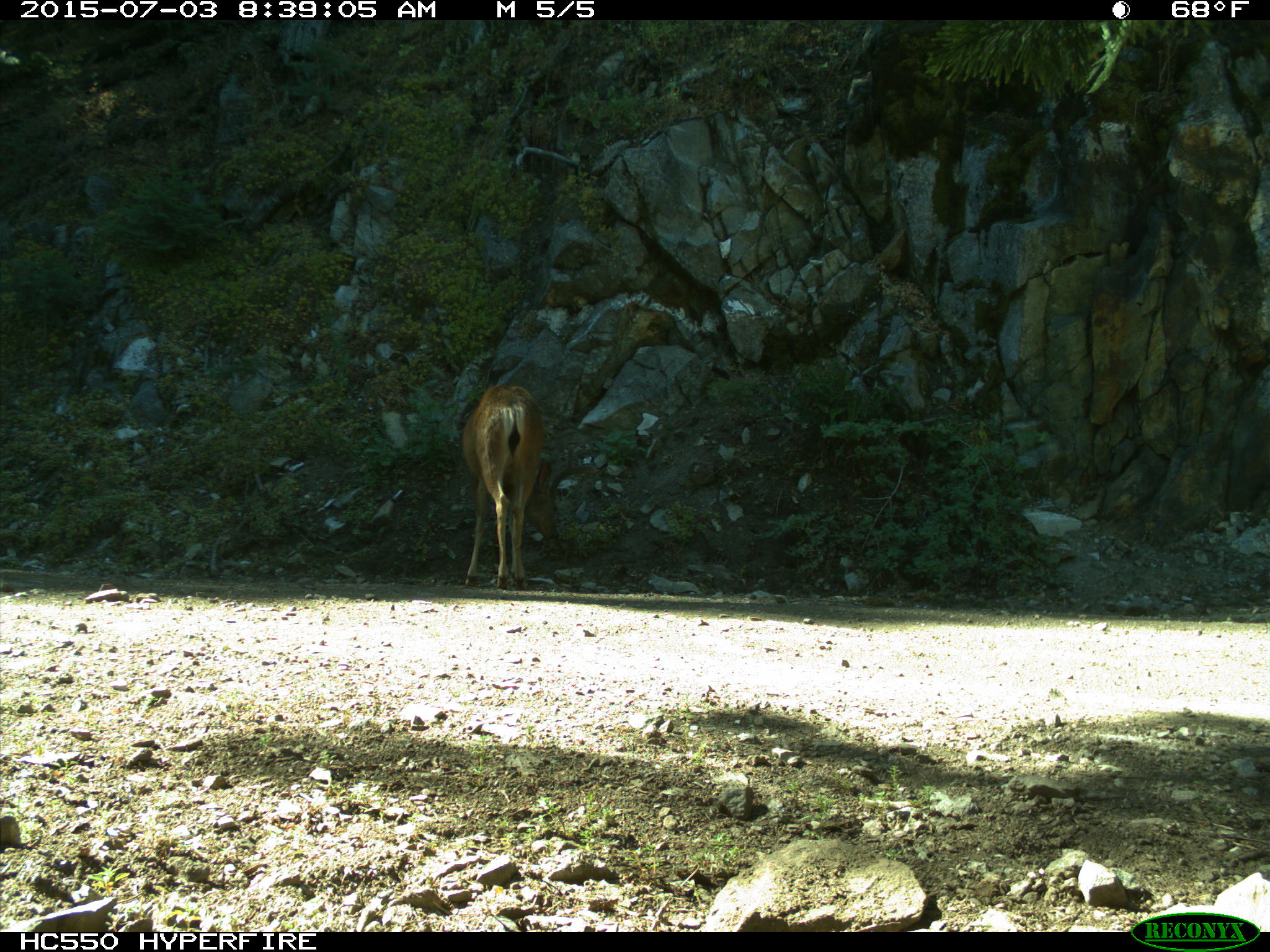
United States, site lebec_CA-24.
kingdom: Animalia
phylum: Chordata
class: Mammalia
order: Artiodactyla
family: Cervidae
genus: Odocoileus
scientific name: Odocoileus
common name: deer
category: unidentified deer